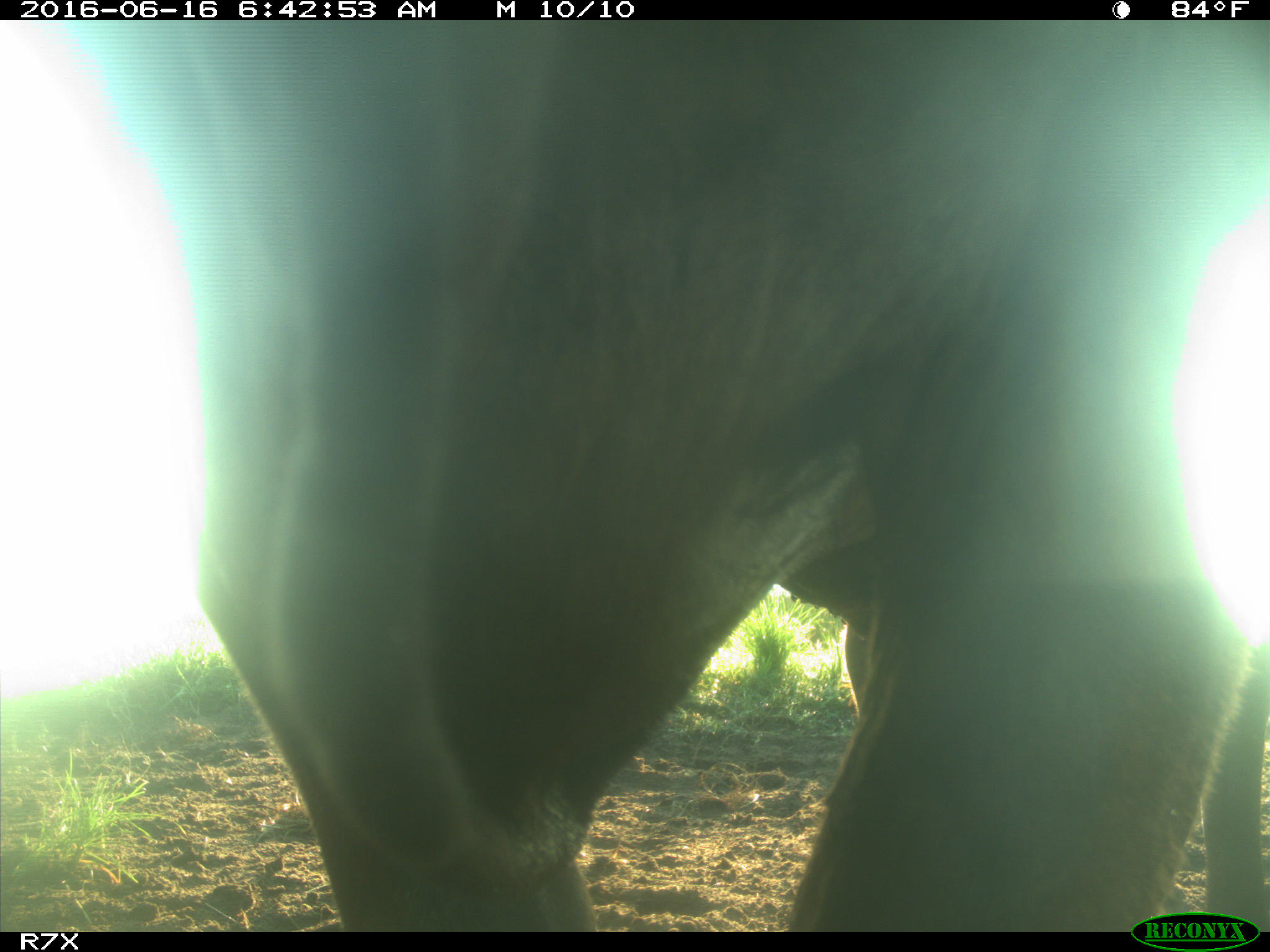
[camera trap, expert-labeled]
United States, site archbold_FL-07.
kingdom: Animalia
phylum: Chordata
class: Mammalia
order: Artiodactyla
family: Bovidae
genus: Bos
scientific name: Bos taurus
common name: domestic cow